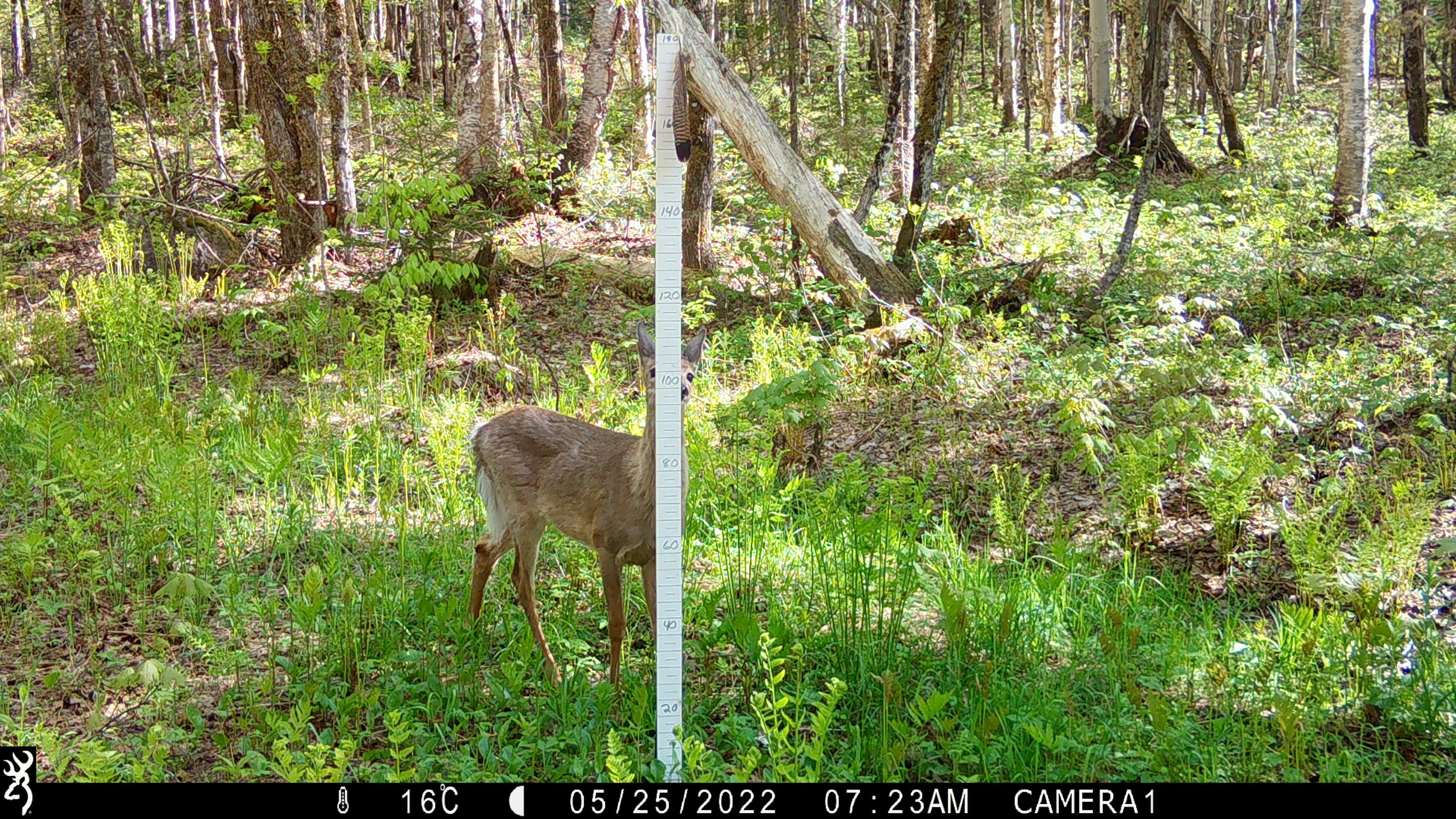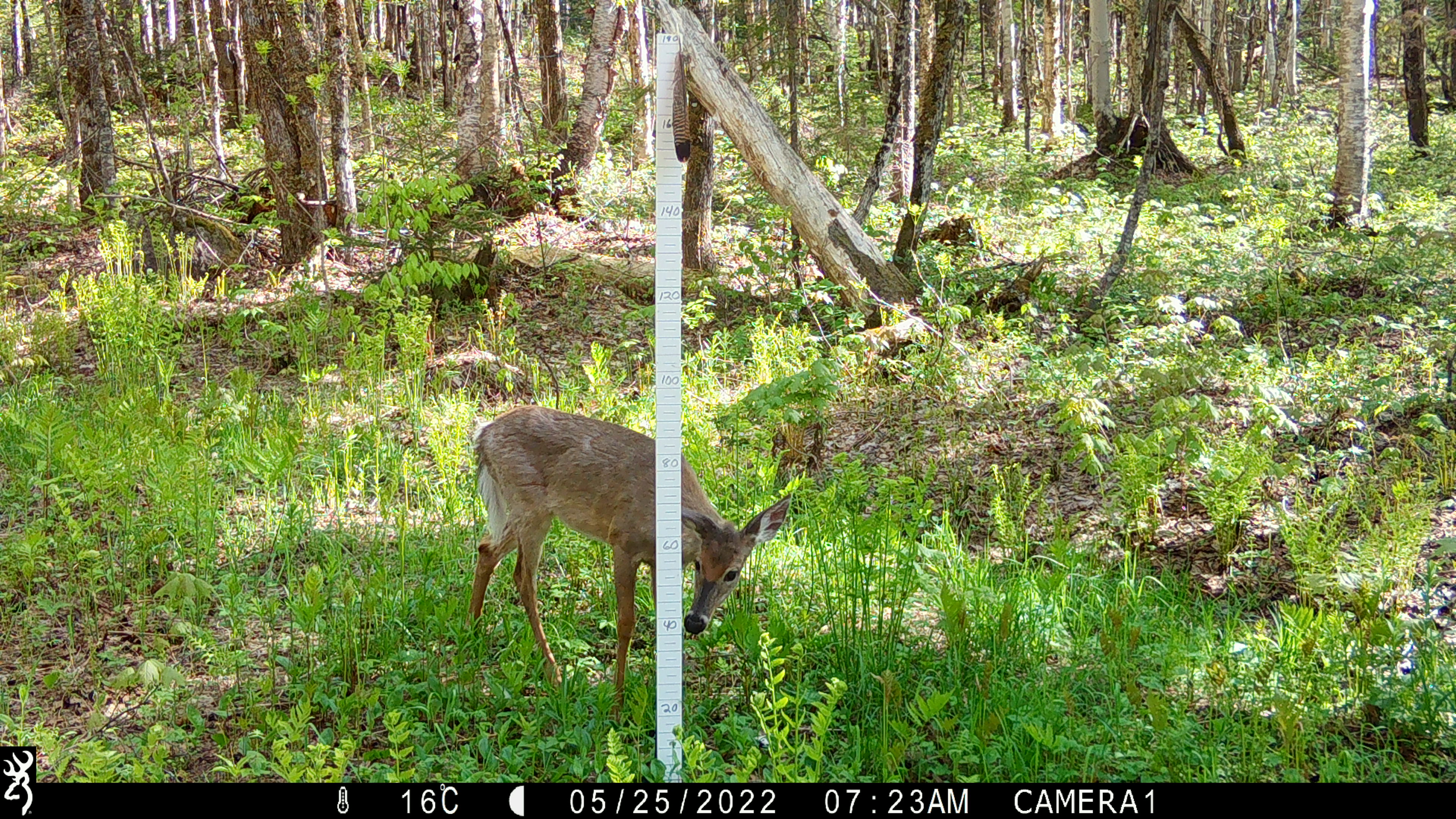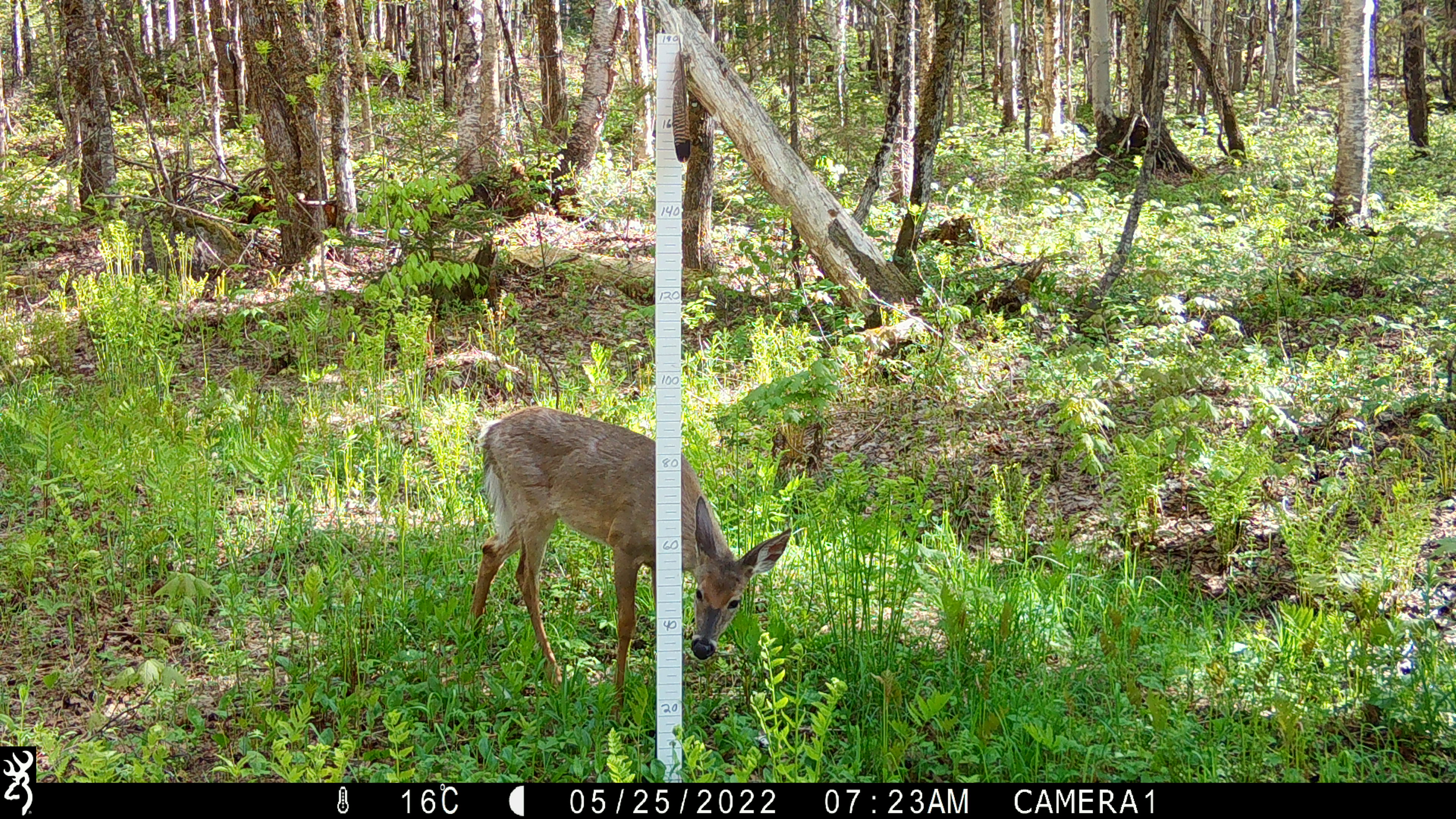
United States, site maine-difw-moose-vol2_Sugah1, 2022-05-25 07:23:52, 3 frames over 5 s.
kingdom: Animalia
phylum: Chordata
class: Mammalia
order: Artiodactyla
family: Cervidae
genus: Odocoileus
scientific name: Odocoileus virginianus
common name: white-tailed deer